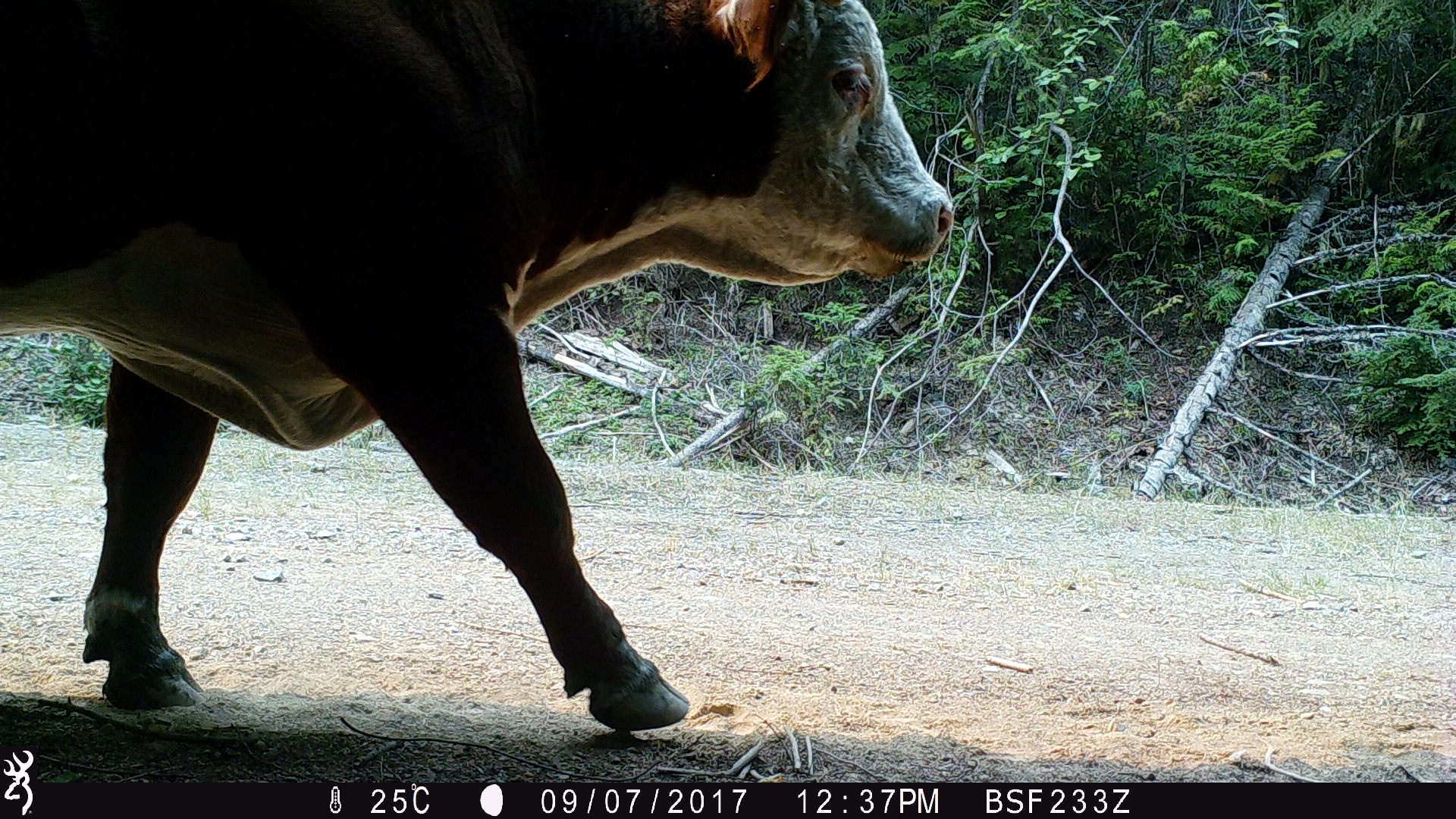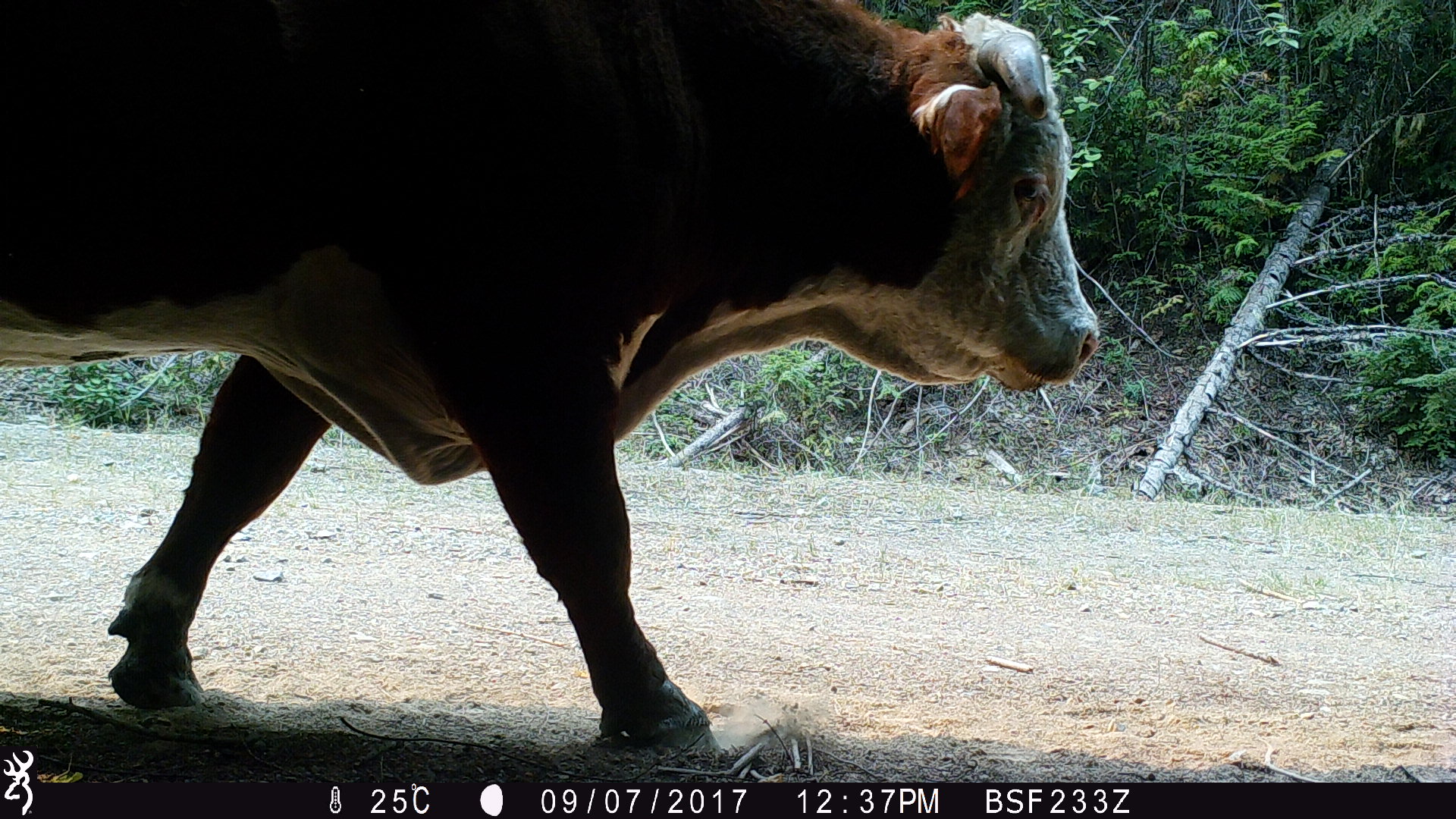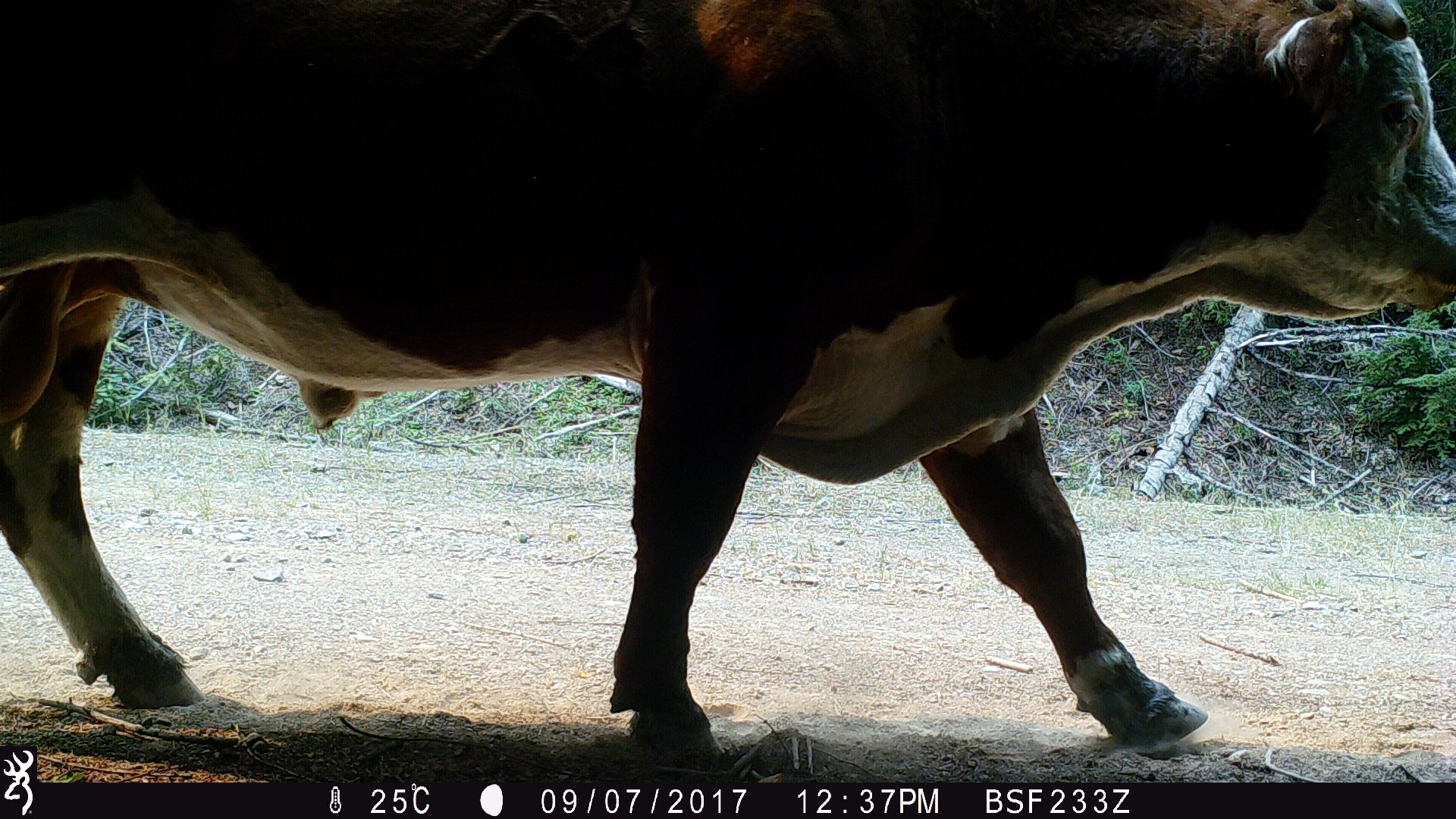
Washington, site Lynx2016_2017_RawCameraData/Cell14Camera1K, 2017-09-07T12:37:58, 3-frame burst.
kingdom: Animalia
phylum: Chordata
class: Mammalia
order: Artiodactyla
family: Bovidae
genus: Bos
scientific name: Bos taurus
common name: domestic cattle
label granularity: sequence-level